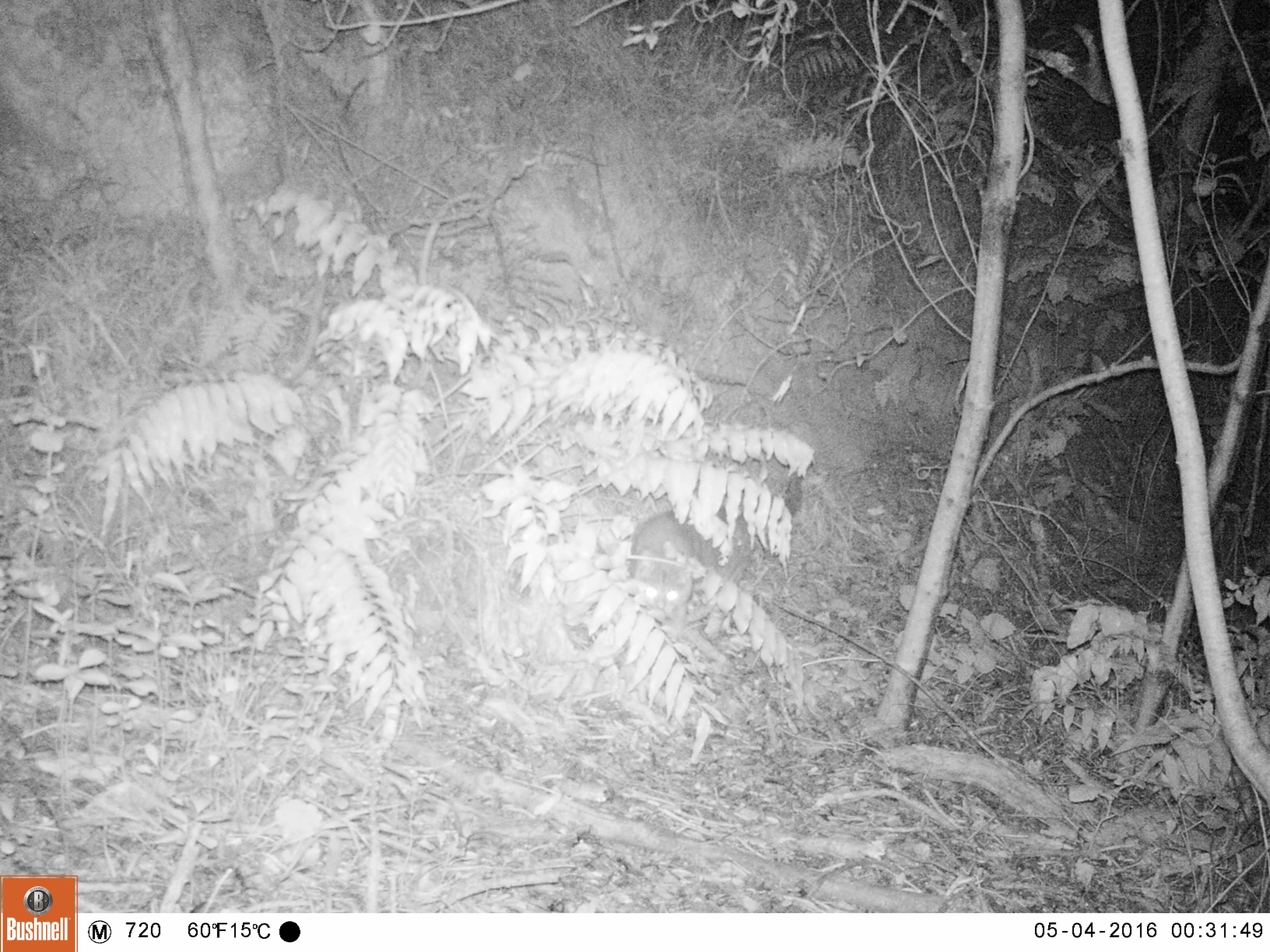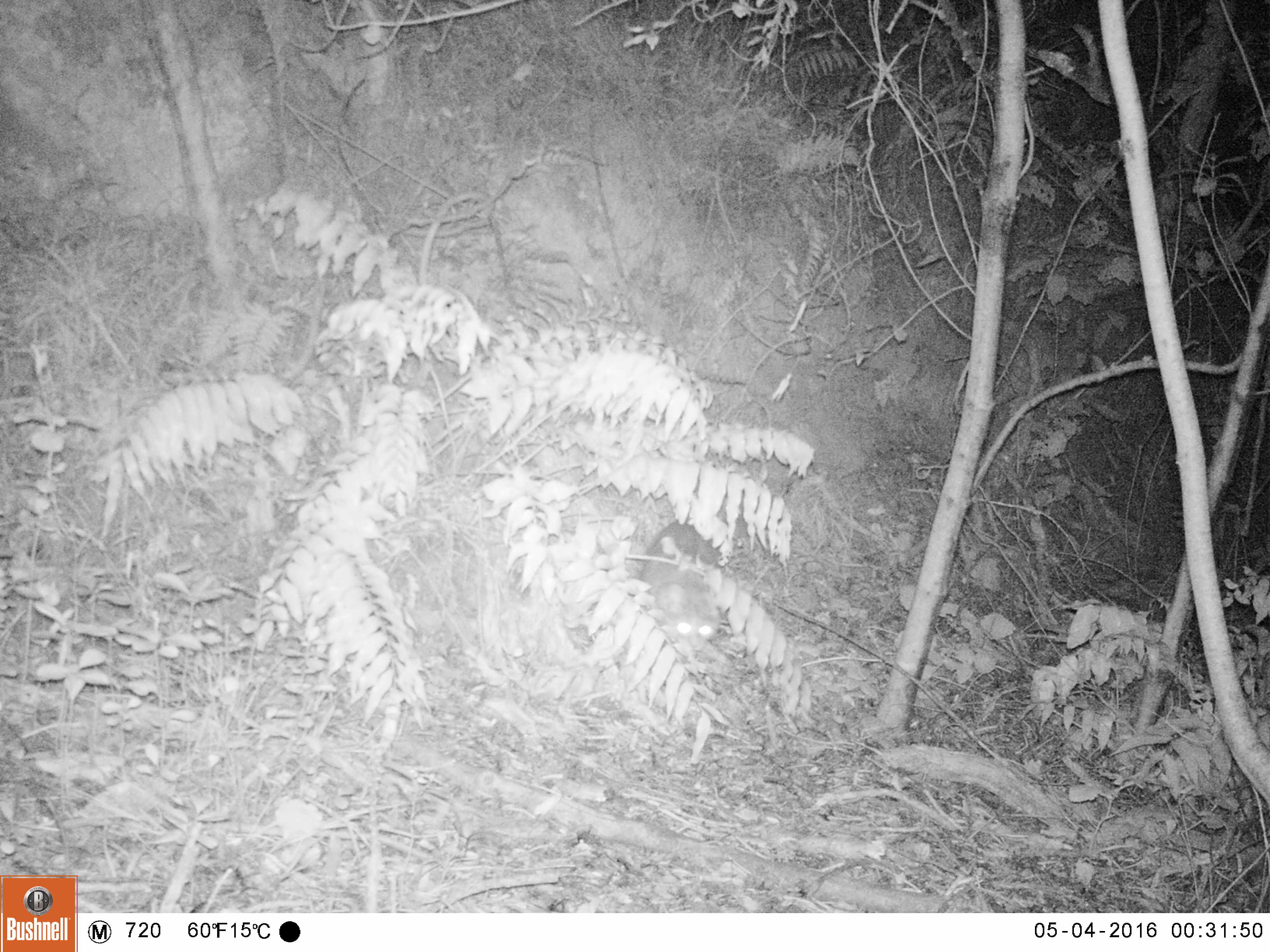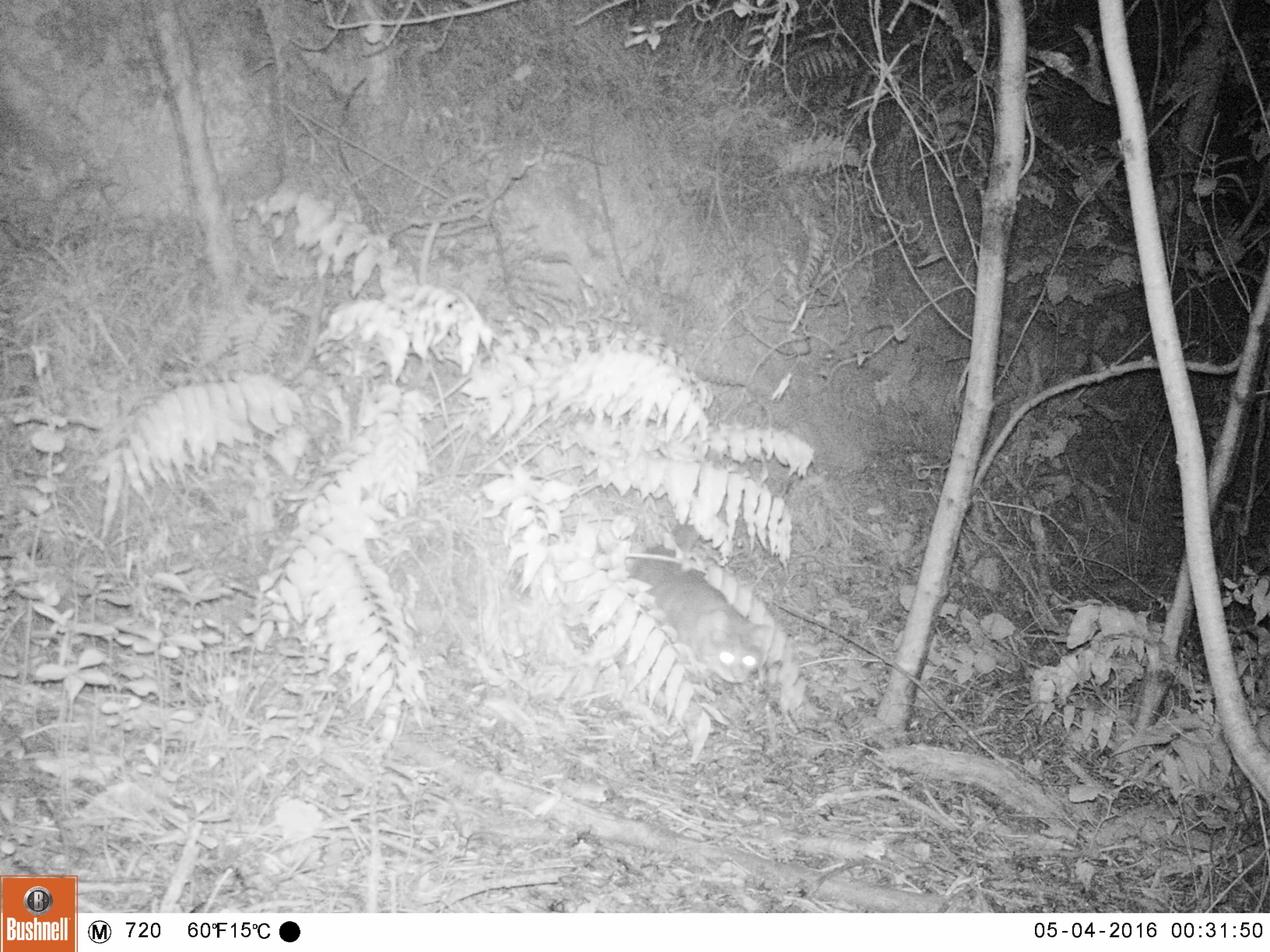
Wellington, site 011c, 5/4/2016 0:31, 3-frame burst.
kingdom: Animalia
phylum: Chordata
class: Mammalia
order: Carnivora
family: Felidae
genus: Felis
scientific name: Felis catus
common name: cat